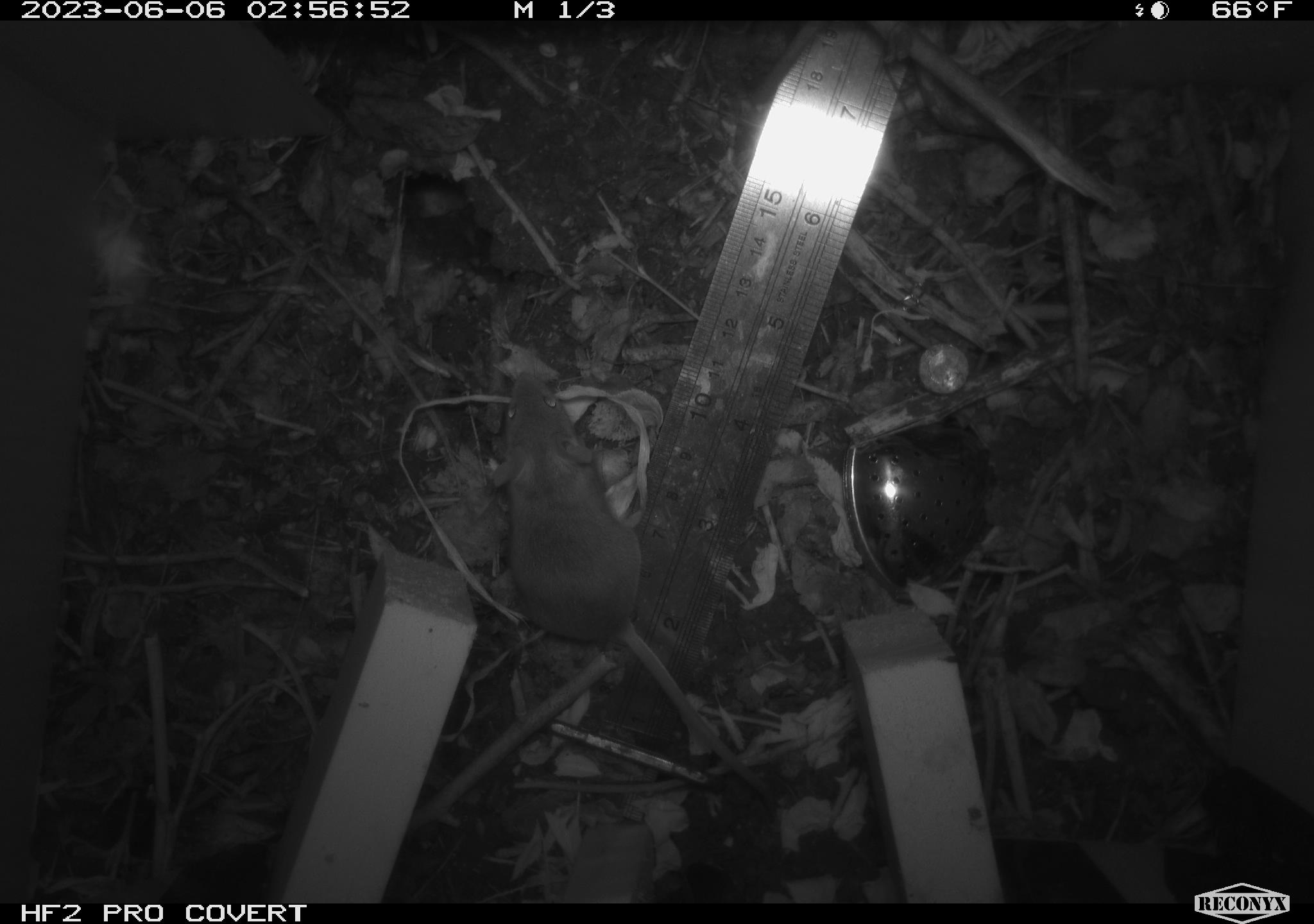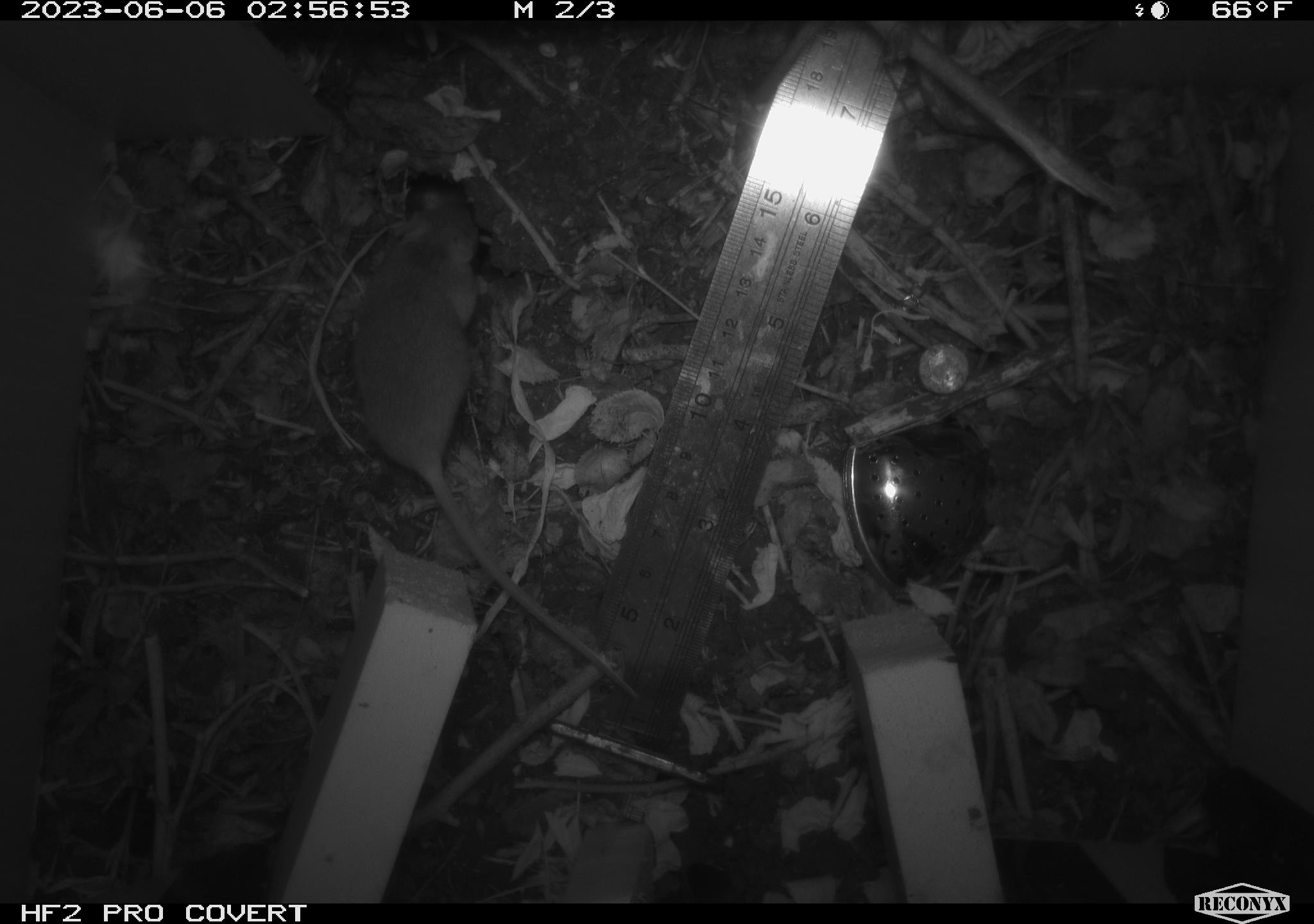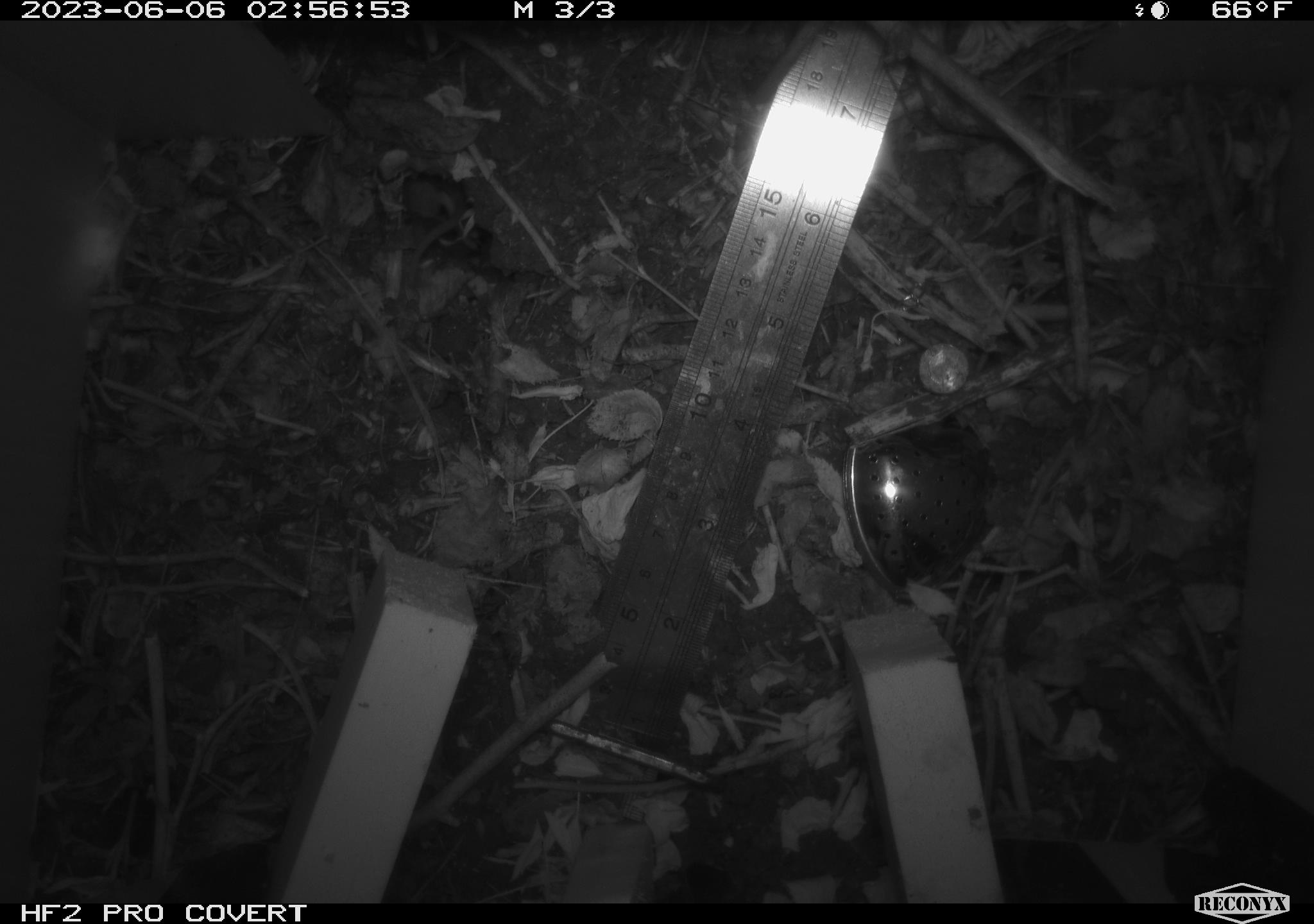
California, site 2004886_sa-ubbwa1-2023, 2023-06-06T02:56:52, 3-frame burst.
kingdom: Animalia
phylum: Chordata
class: Mammalia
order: Rodentia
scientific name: Rodentia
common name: rodent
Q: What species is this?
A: Rodent (Rodentia).